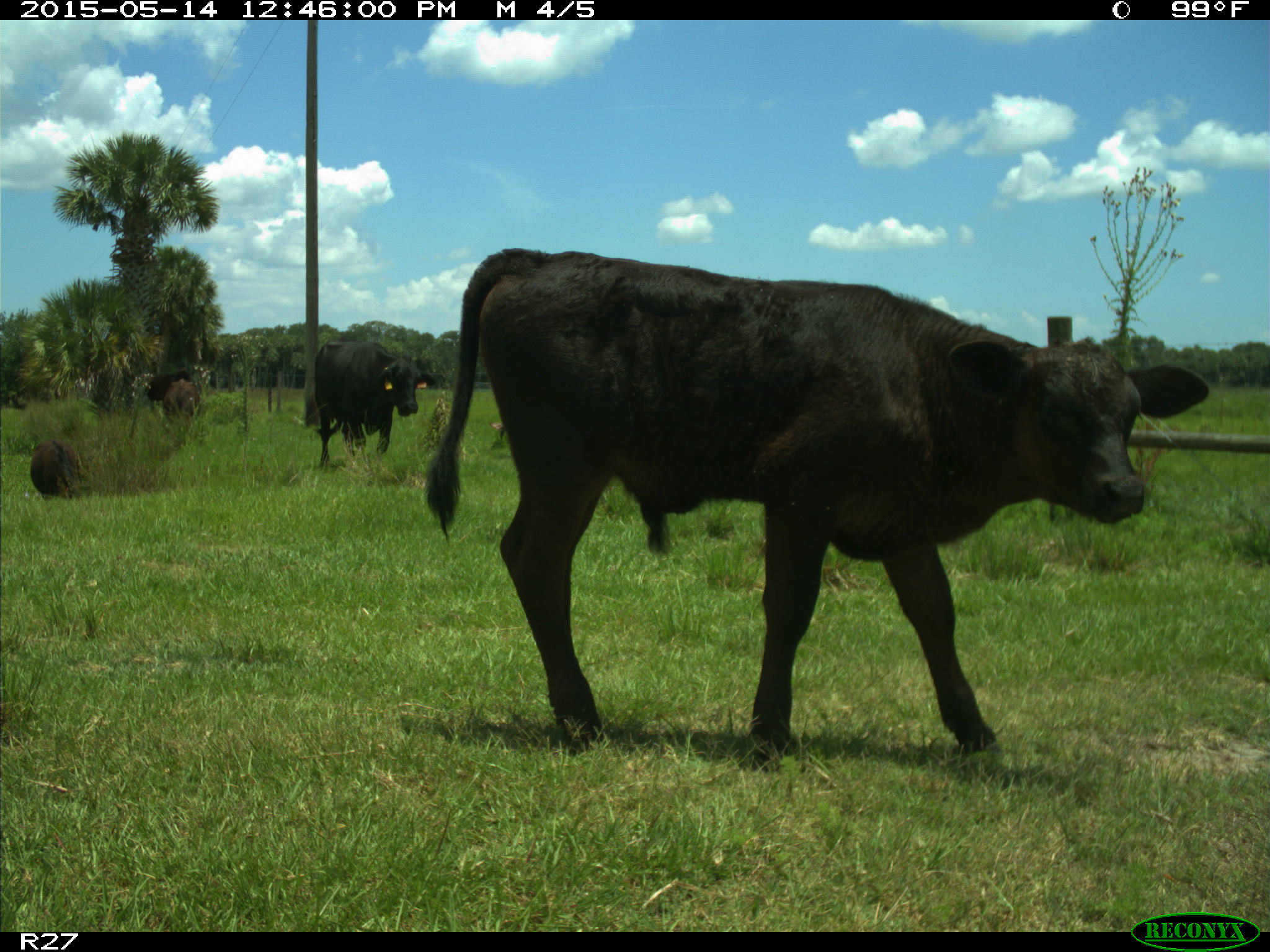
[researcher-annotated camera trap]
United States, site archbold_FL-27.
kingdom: Animalia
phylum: Chordata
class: Mammalia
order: Artiodactyla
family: Bovidae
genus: Bos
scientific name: Bos taurus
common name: domestic cow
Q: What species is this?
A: Bos taurus (domestic cow).